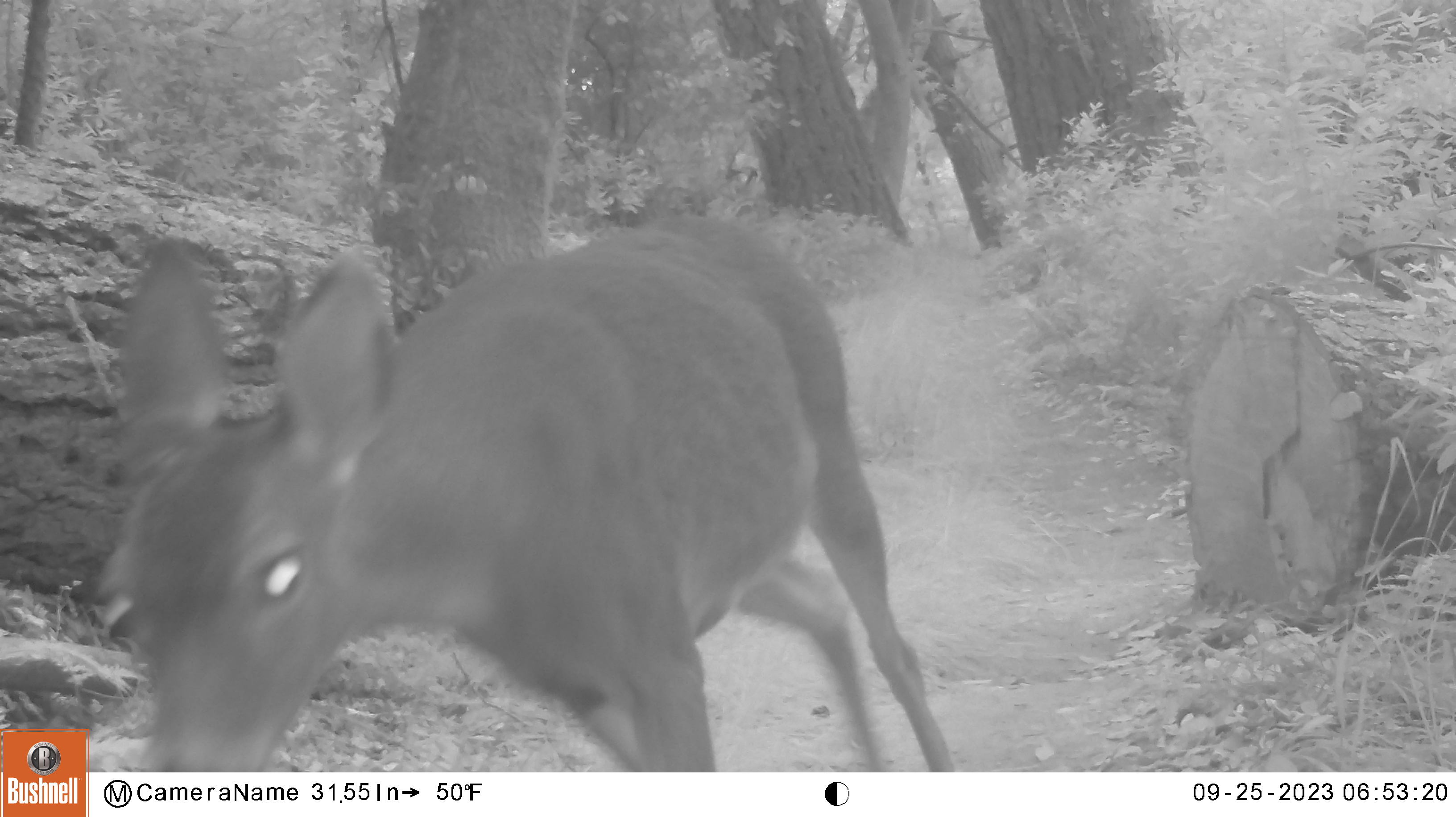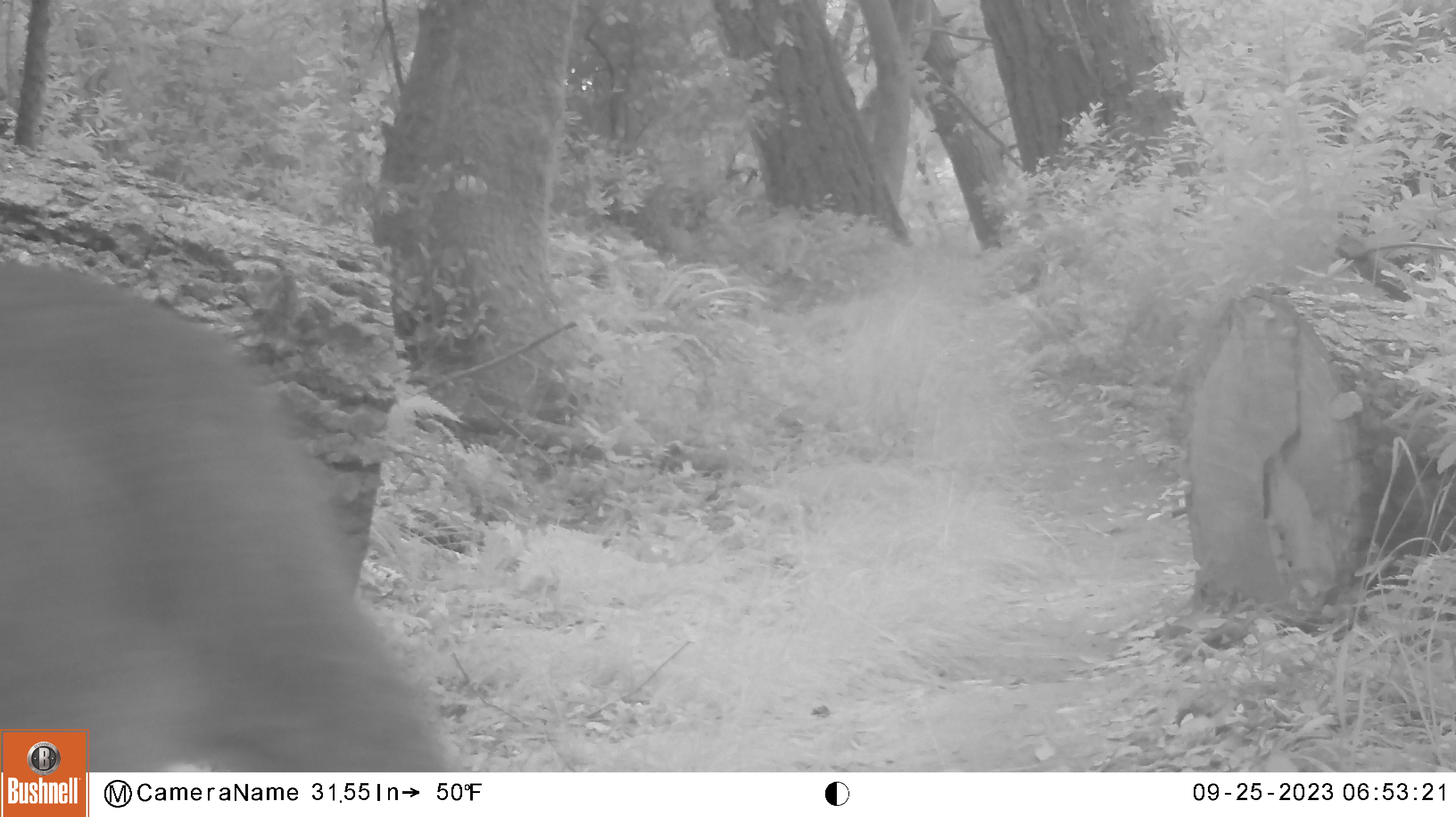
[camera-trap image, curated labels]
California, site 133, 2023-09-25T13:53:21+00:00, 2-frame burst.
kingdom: Animalia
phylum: Chordata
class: Mammalia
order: Artiodactyla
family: Cervidae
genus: Odocoileus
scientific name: Odocoileus hemionus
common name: mule deer